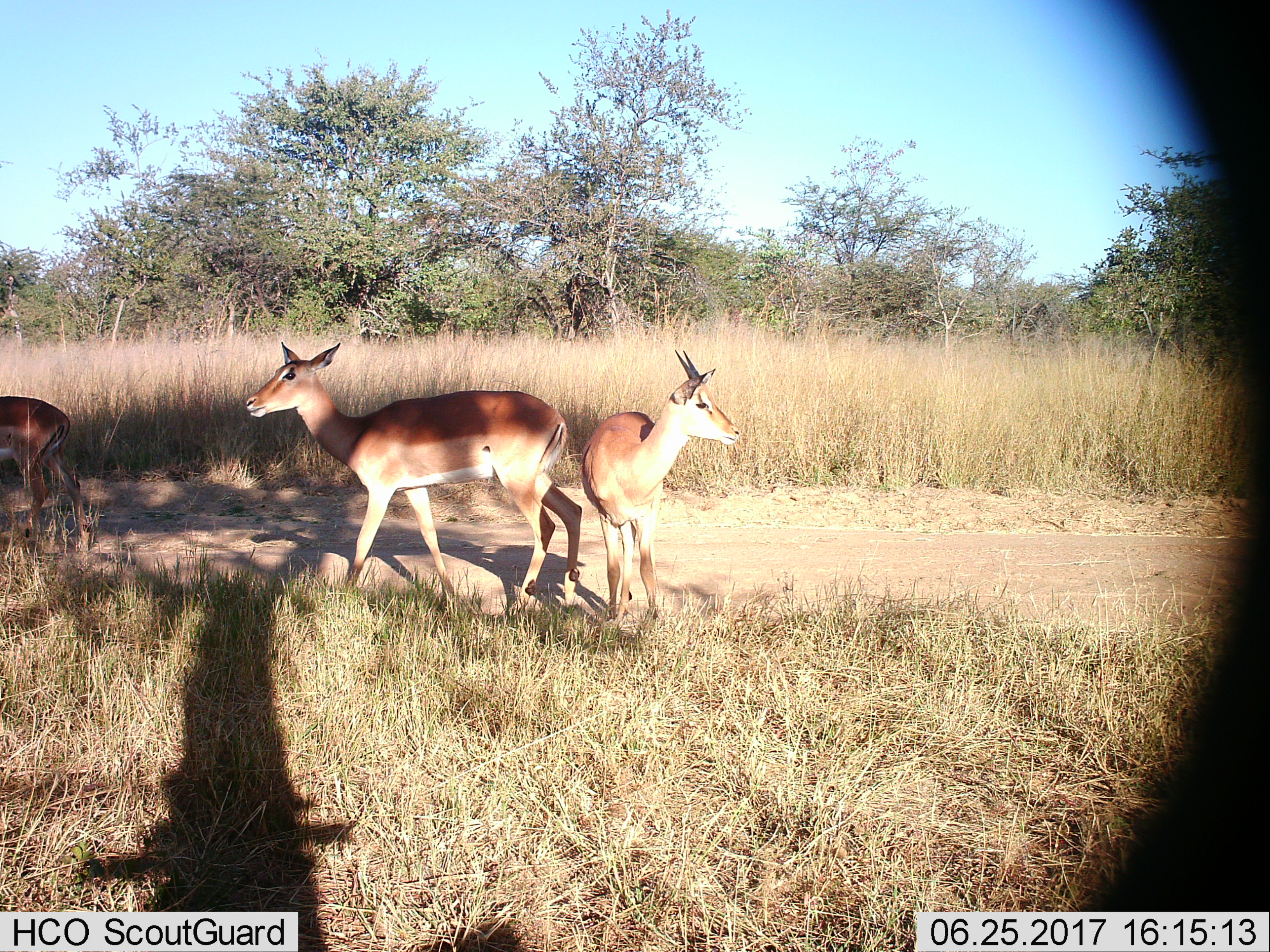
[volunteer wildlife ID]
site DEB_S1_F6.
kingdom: Animalia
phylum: Chordata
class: Mammalia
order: Artiodactyla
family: Bovidae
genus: Aepyceros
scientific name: Aepyceros melampus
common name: impala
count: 3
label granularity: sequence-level